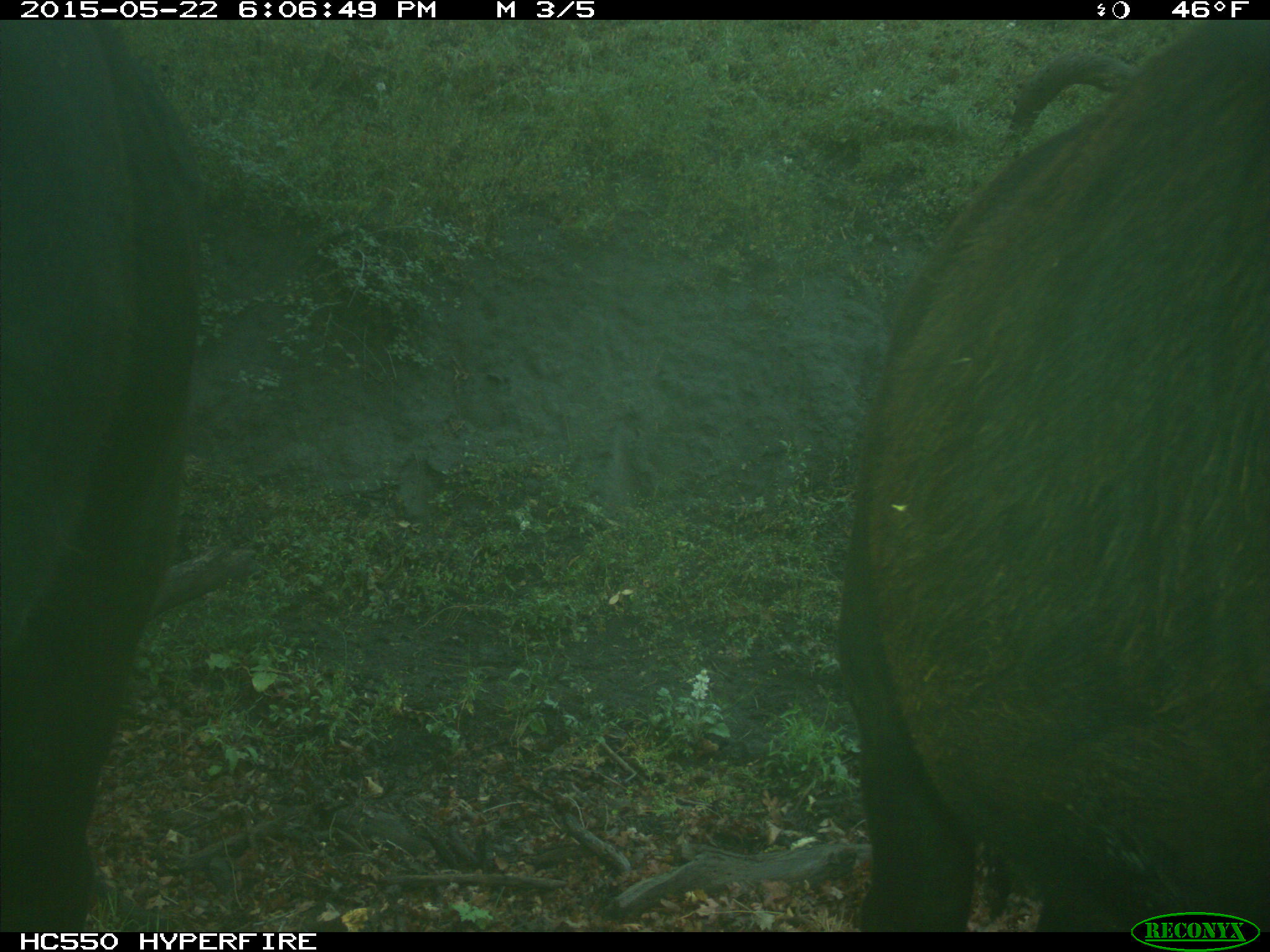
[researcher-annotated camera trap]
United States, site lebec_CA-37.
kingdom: Animalia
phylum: Chordata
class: Mammalia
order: Artiodactyla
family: Bovidae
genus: Bos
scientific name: Bos taurus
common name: domestic cow